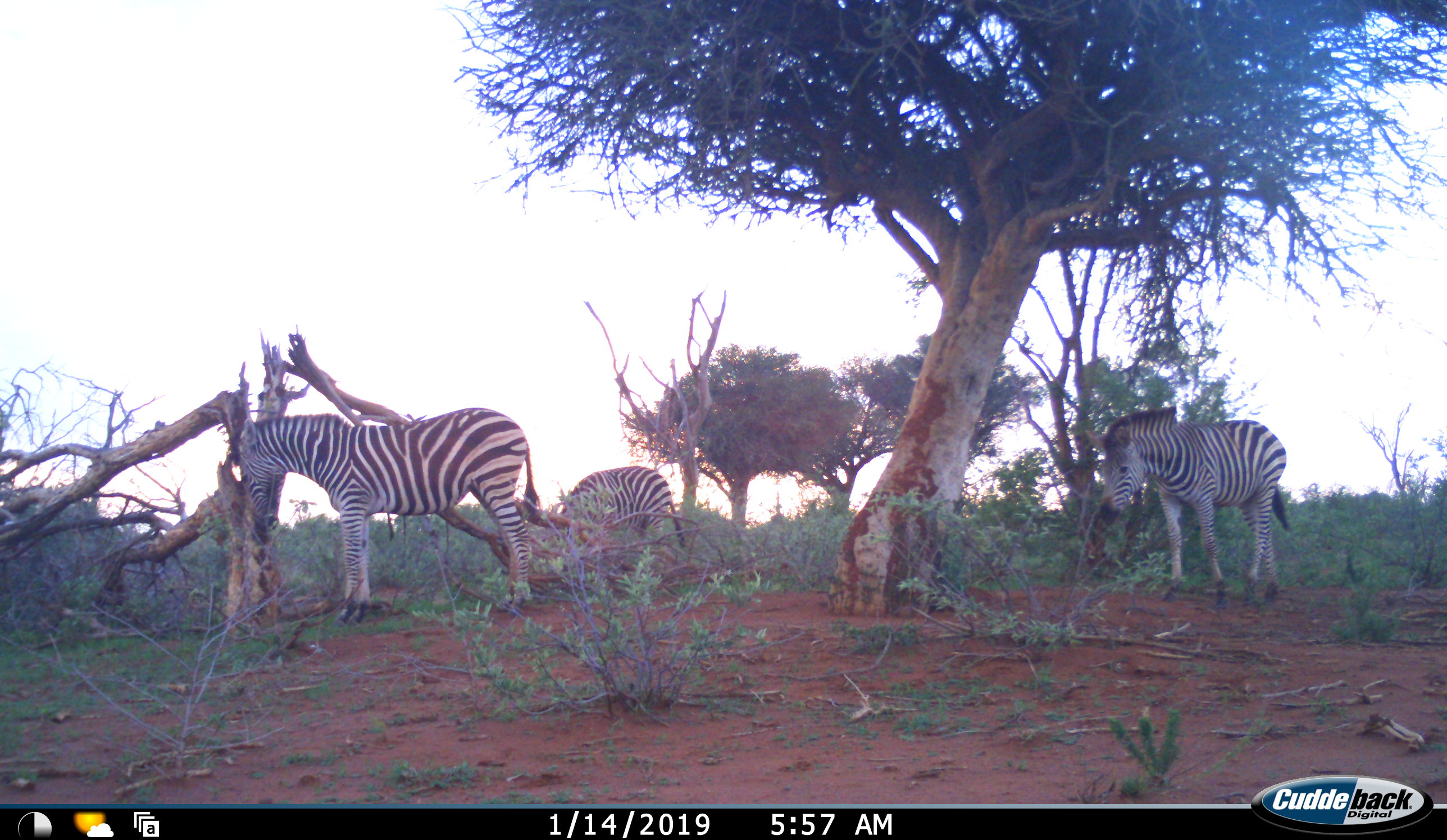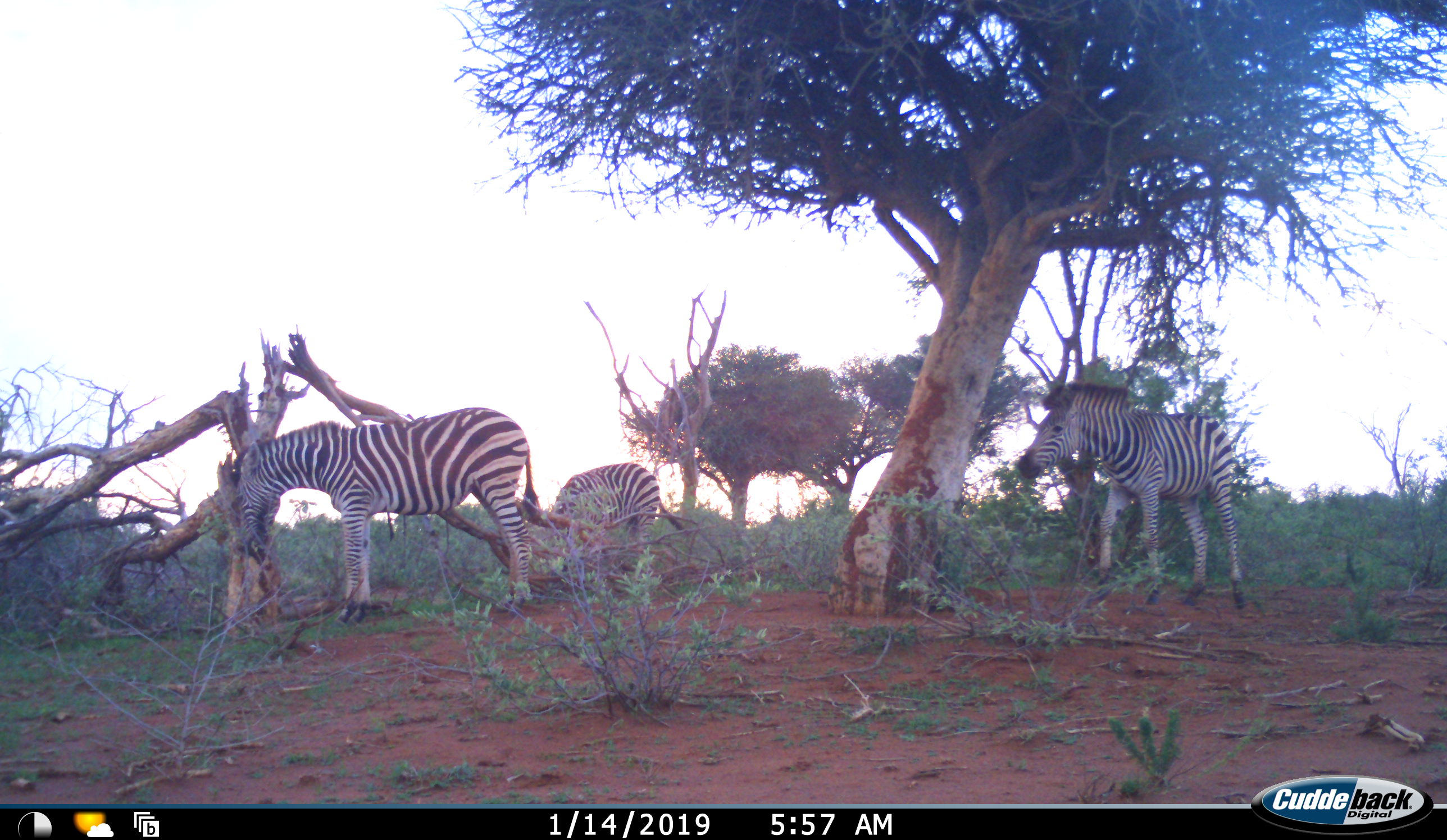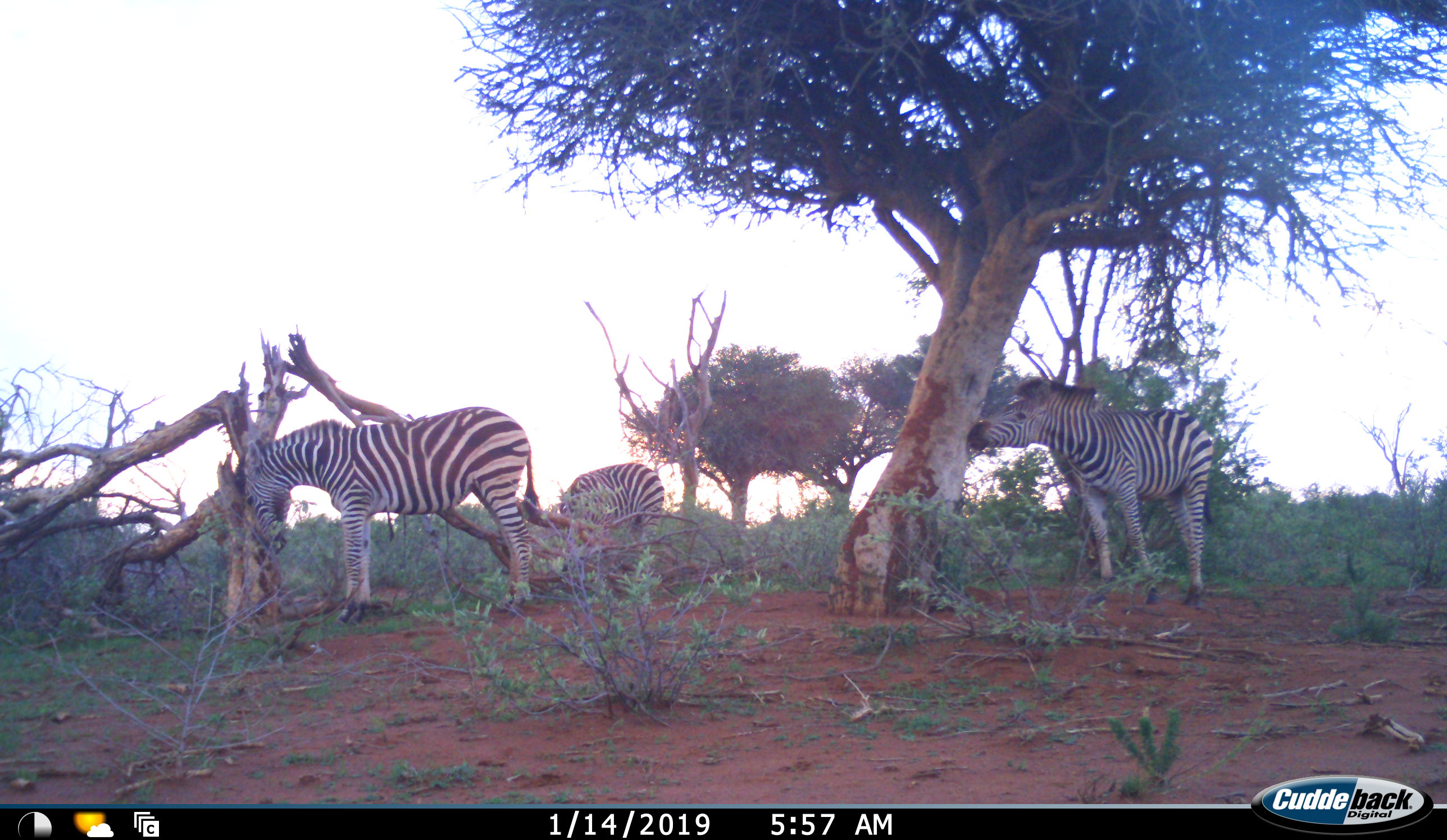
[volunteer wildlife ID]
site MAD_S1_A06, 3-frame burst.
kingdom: Animalia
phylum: Chordata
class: Mammalia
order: Perissodactyla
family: Equidae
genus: Equus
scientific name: Equus quagga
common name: plains zebra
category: zebraplains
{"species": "zebraplains (plains zebra) (Equus quagga)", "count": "3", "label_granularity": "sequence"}